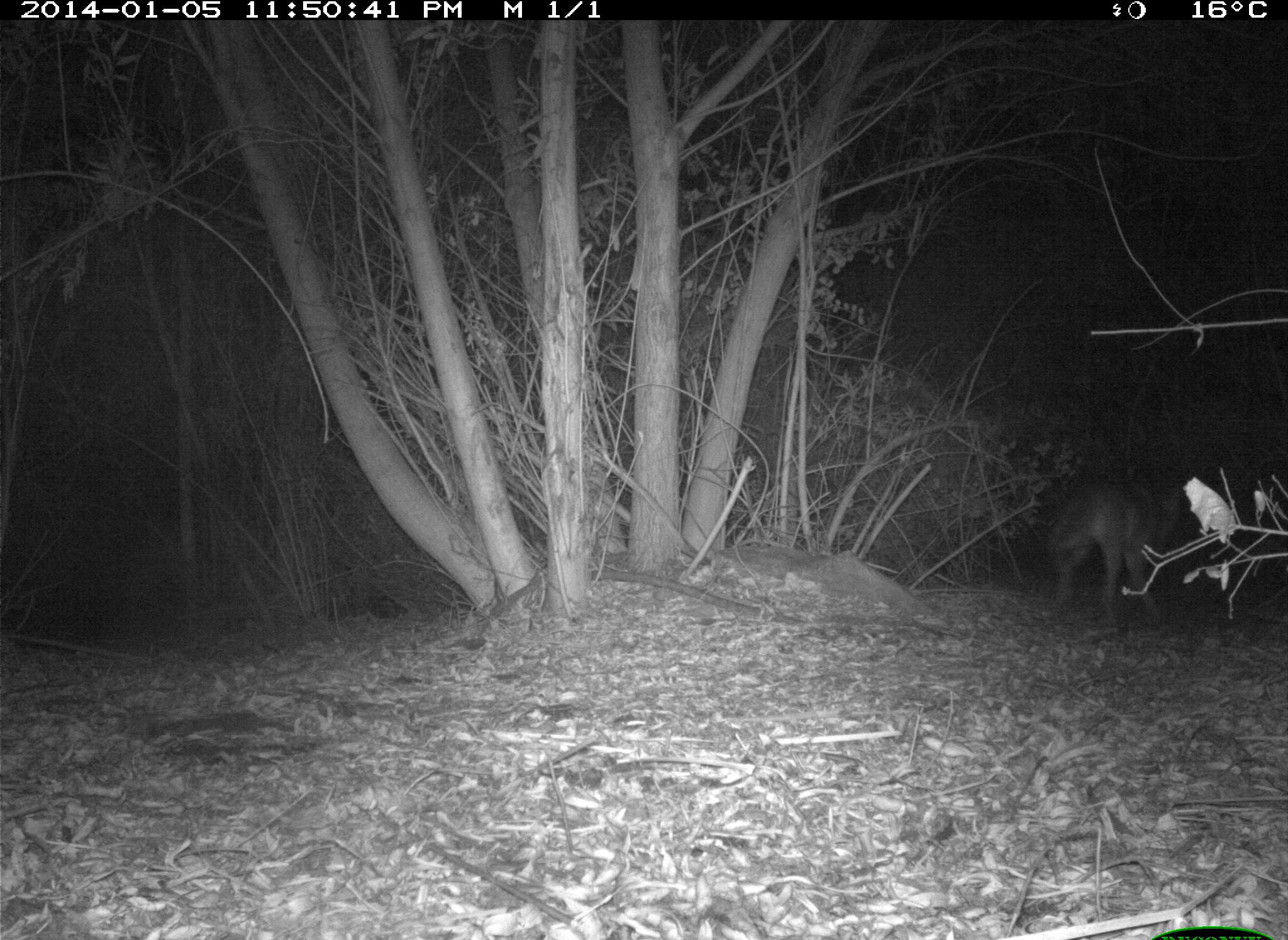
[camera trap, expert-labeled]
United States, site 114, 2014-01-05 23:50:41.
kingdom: Animalia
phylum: Chordata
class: Mammalia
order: Carnivora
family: Canidae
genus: Canis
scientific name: Canis latrans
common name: coyote